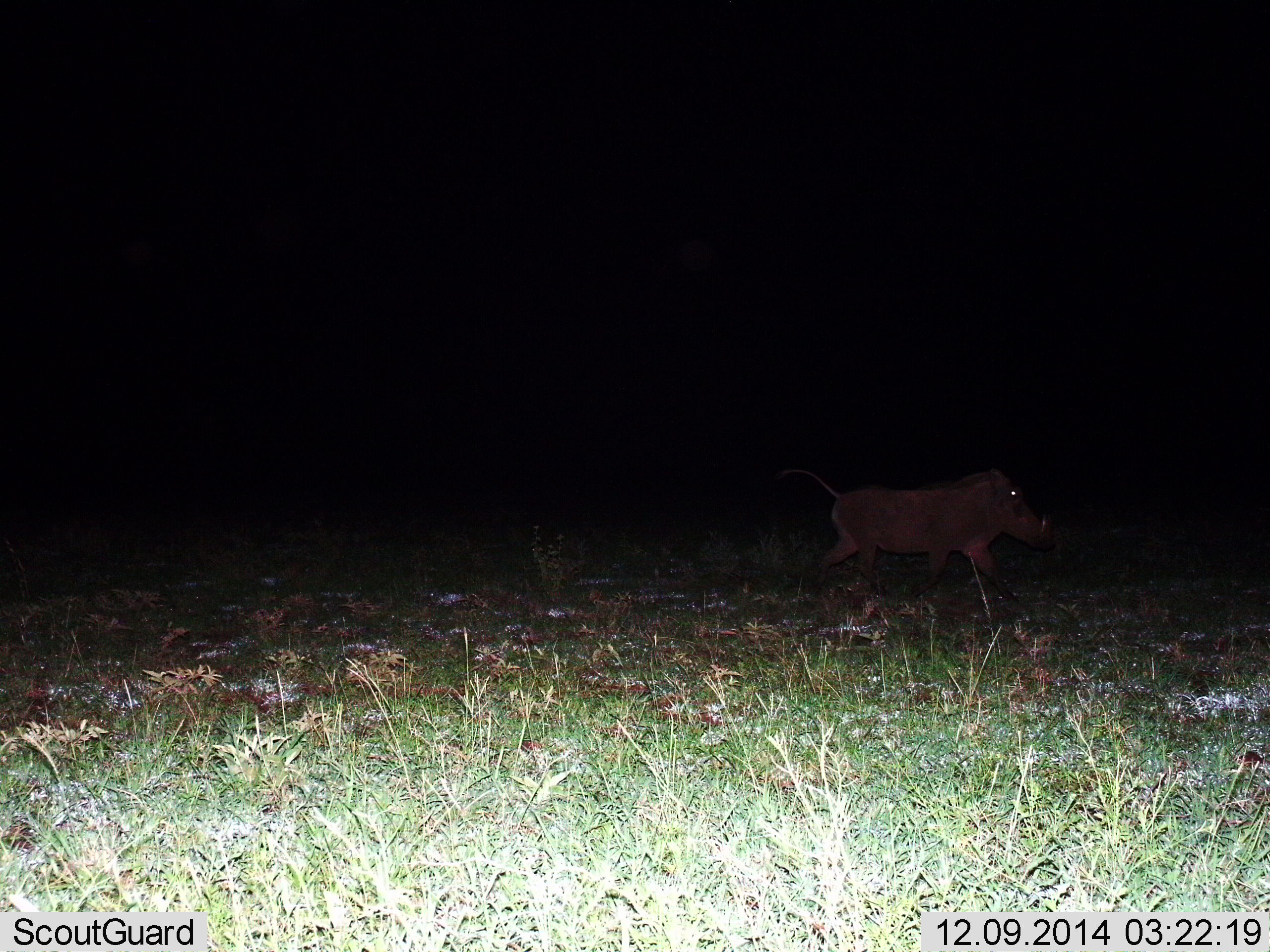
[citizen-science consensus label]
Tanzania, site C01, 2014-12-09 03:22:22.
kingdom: Animalia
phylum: Chordata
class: Mammalia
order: Artiodactyla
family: Suidae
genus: Phacochoerus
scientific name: Phacochoerus africanus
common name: warthog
Warthog (Phacochoerus africanus), count 1. Behavior (volunteer vote fractions): standing 0%, resting 0%, moving 100%, interacting 0%. Young present (vote fraction): 0%. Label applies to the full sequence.